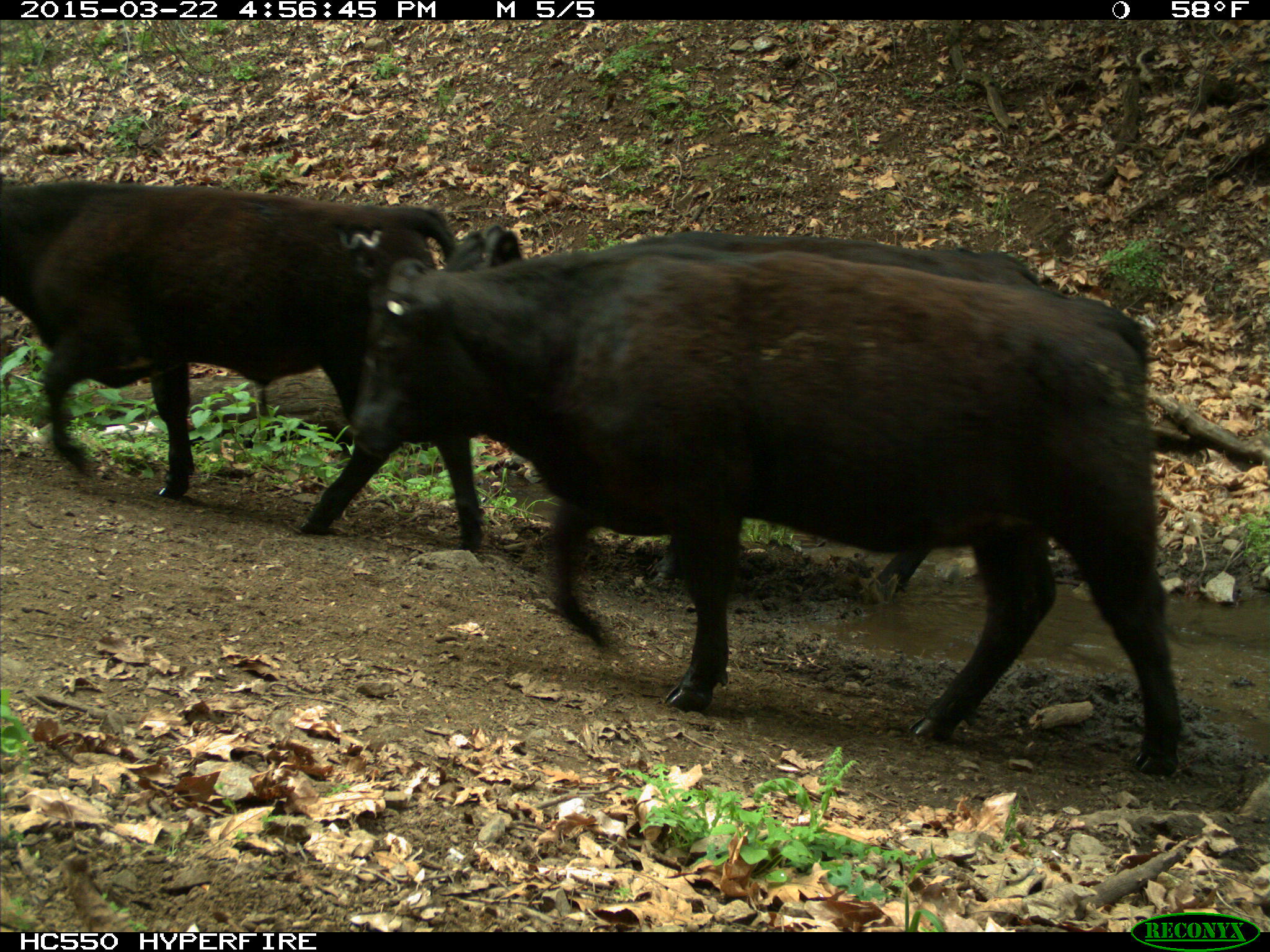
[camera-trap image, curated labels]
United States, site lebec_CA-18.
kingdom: Animalia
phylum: Chordata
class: Mammalia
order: Artiodactyla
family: Bovidae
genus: Bos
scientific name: Bos taurus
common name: domestic cow